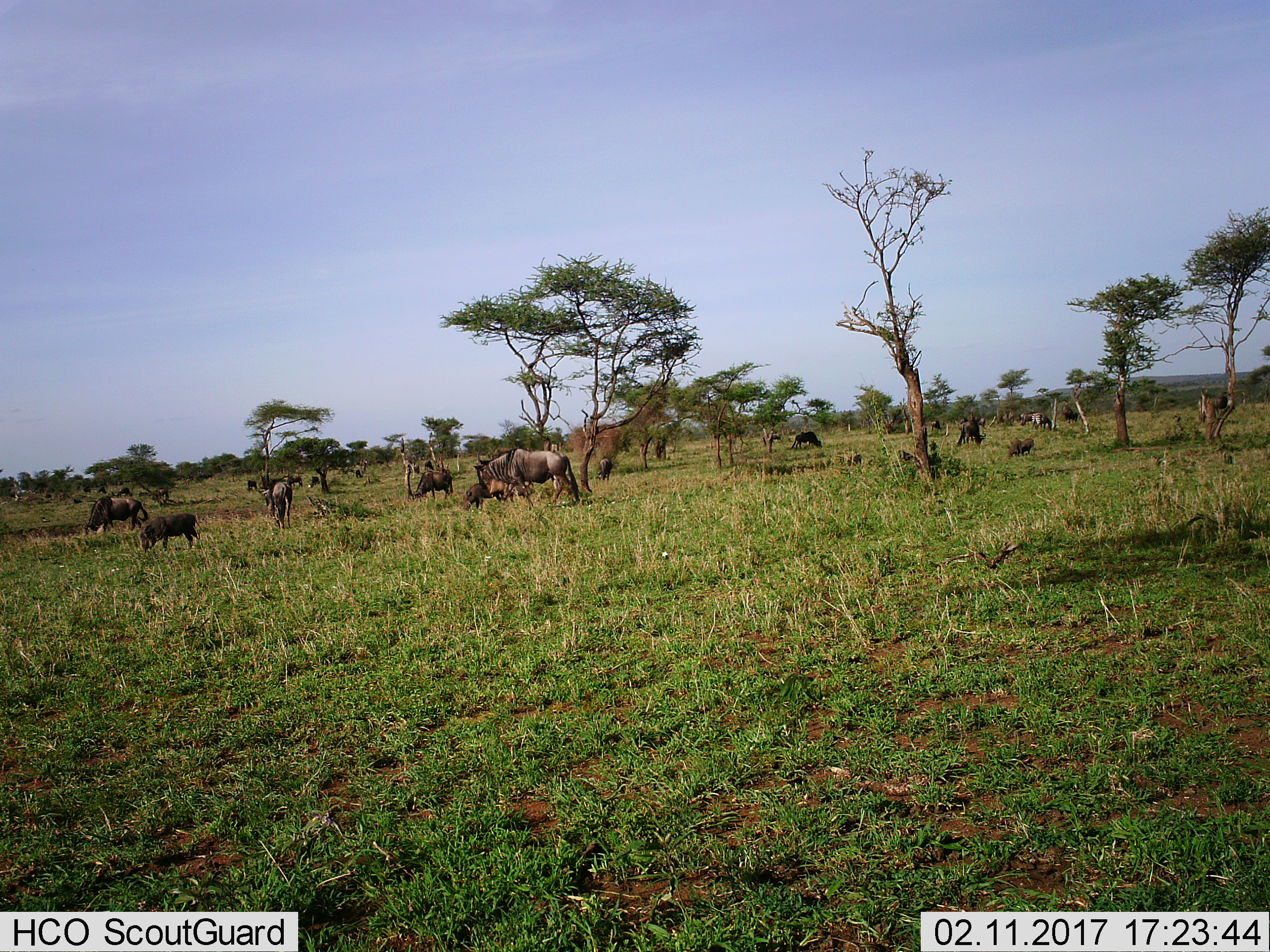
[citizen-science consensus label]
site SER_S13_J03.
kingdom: Animalia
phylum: Chordata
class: Mammalia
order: Artiodactyla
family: Suidae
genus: Phacochoerus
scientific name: Phacochoerus africanus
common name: warthog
Warthog (Phacochoerus africanus), count 4. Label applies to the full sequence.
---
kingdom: Animalia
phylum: Chordata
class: Mammalia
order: Artiodactyla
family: Bovidae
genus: Connochaetes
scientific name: Connochaetes taurinus taurinus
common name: blue wildebeest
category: wildebeestblue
Wildebeestblue (blue wildebeest) (Connochaetes taurinus taurinus), count 11-50. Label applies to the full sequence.